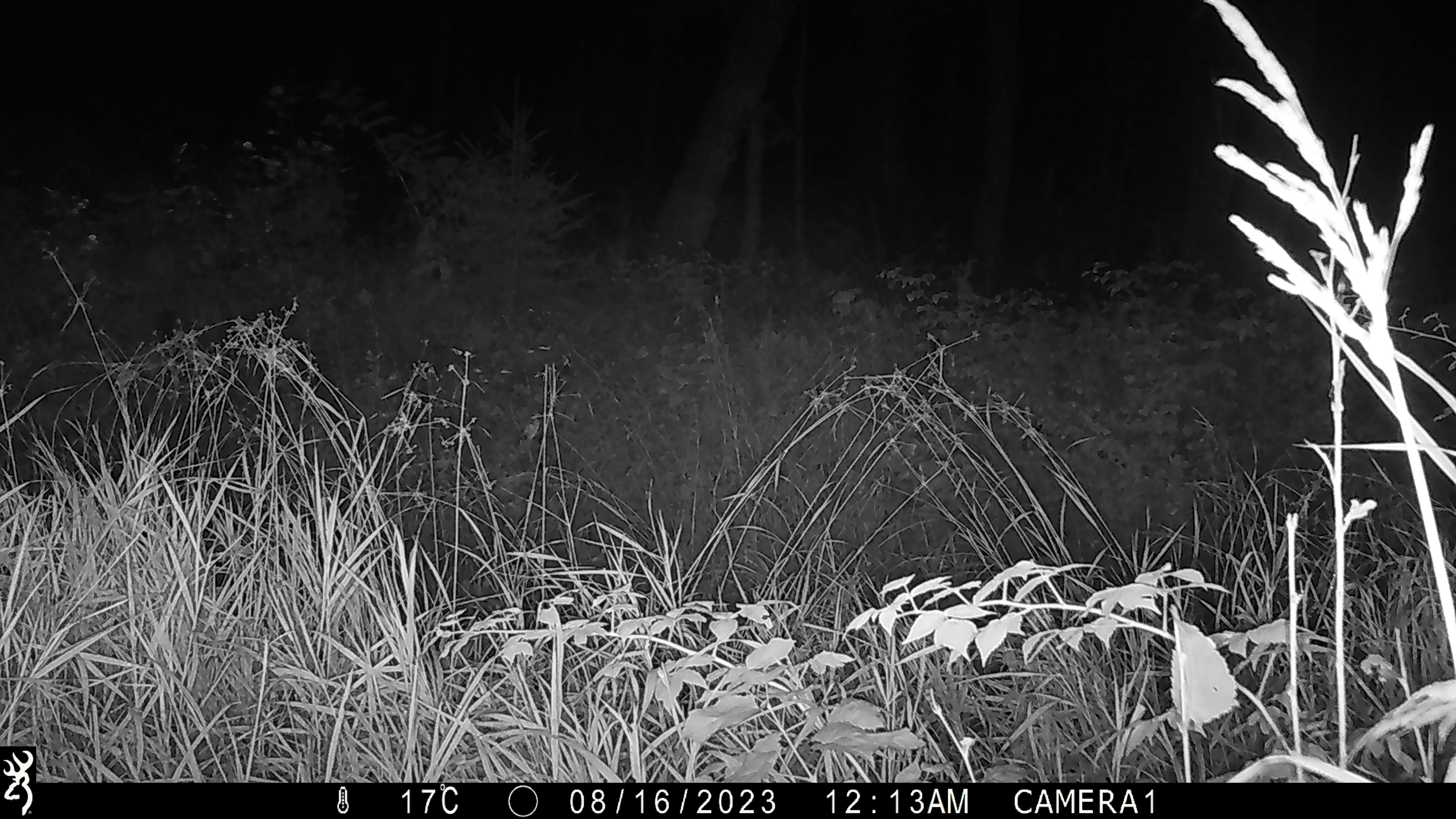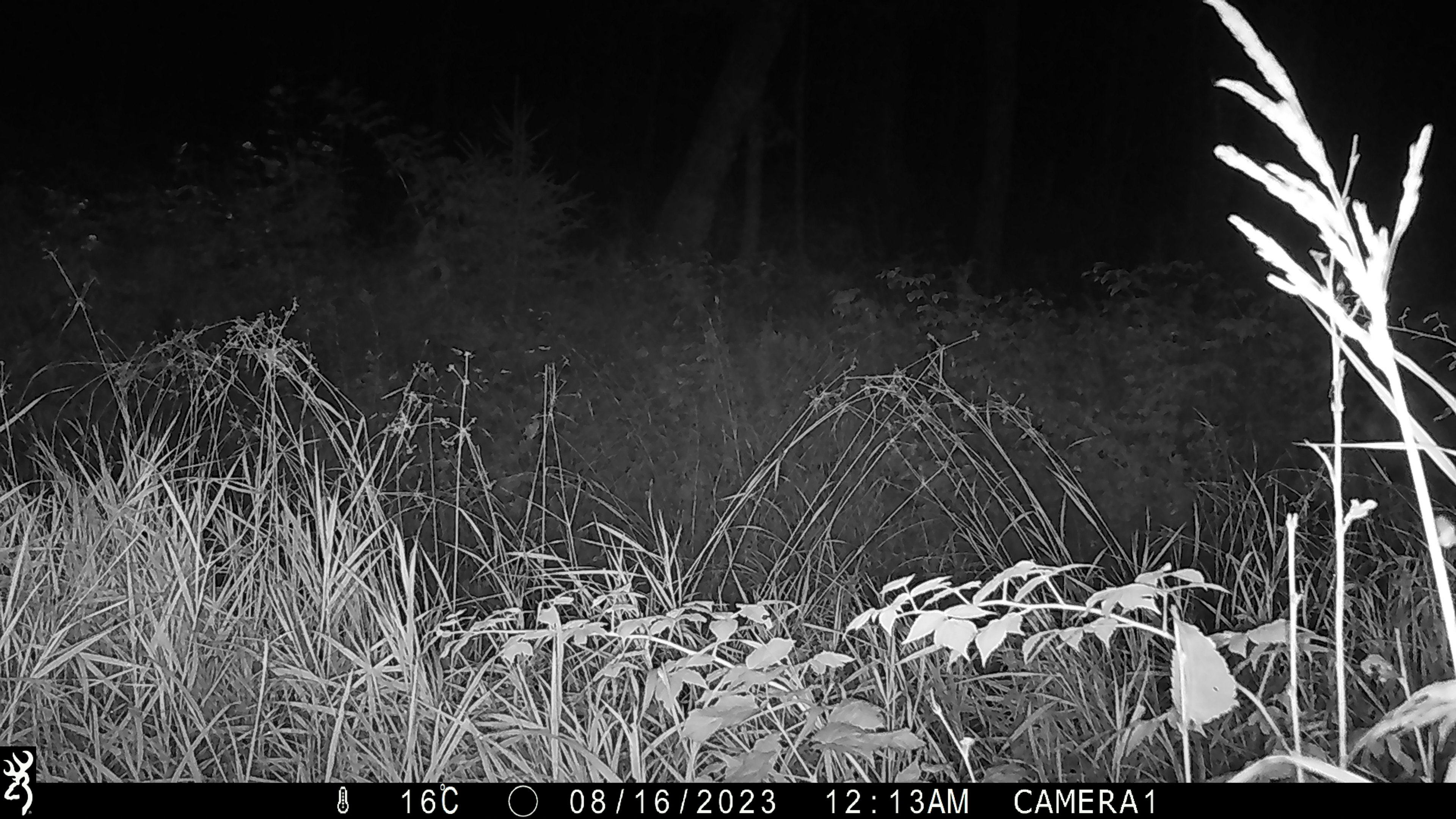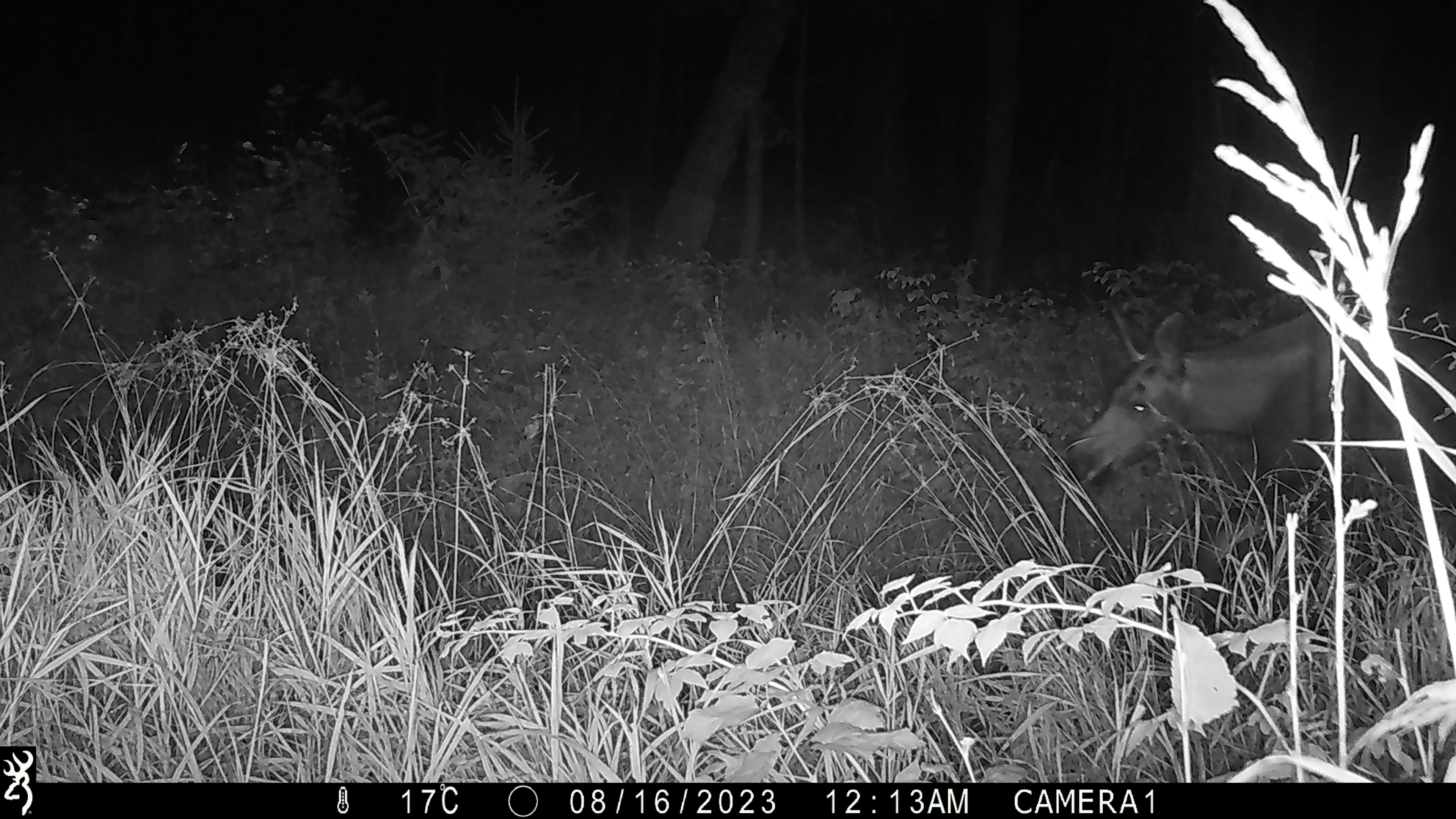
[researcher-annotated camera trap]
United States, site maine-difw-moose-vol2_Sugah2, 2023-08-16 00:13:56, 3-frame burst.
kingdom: Animalia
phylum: Chordata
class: Mammalia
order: Artiodactyla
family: Cervidae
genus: Alces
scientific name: Alces alces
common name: moose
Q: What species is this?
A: Moose (Alces alces).